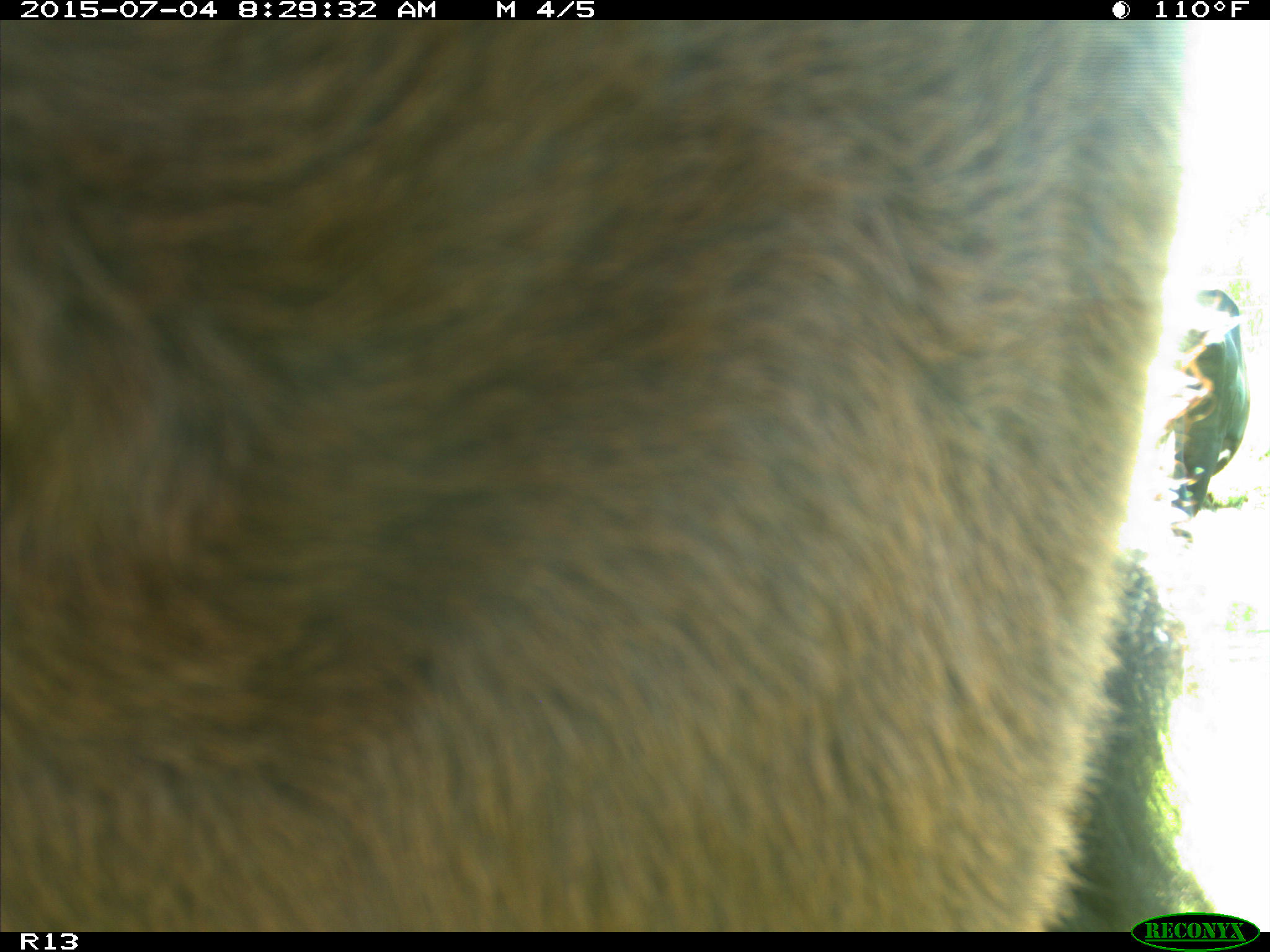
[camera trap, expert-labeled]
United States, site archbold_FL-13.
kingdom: Animalia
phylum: Chordata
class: Mammalia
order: Artiodactyla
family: Bovidae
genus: Bos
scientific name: Bos taurus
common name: domestic cow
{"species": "Bos taurus (domestic cow)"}